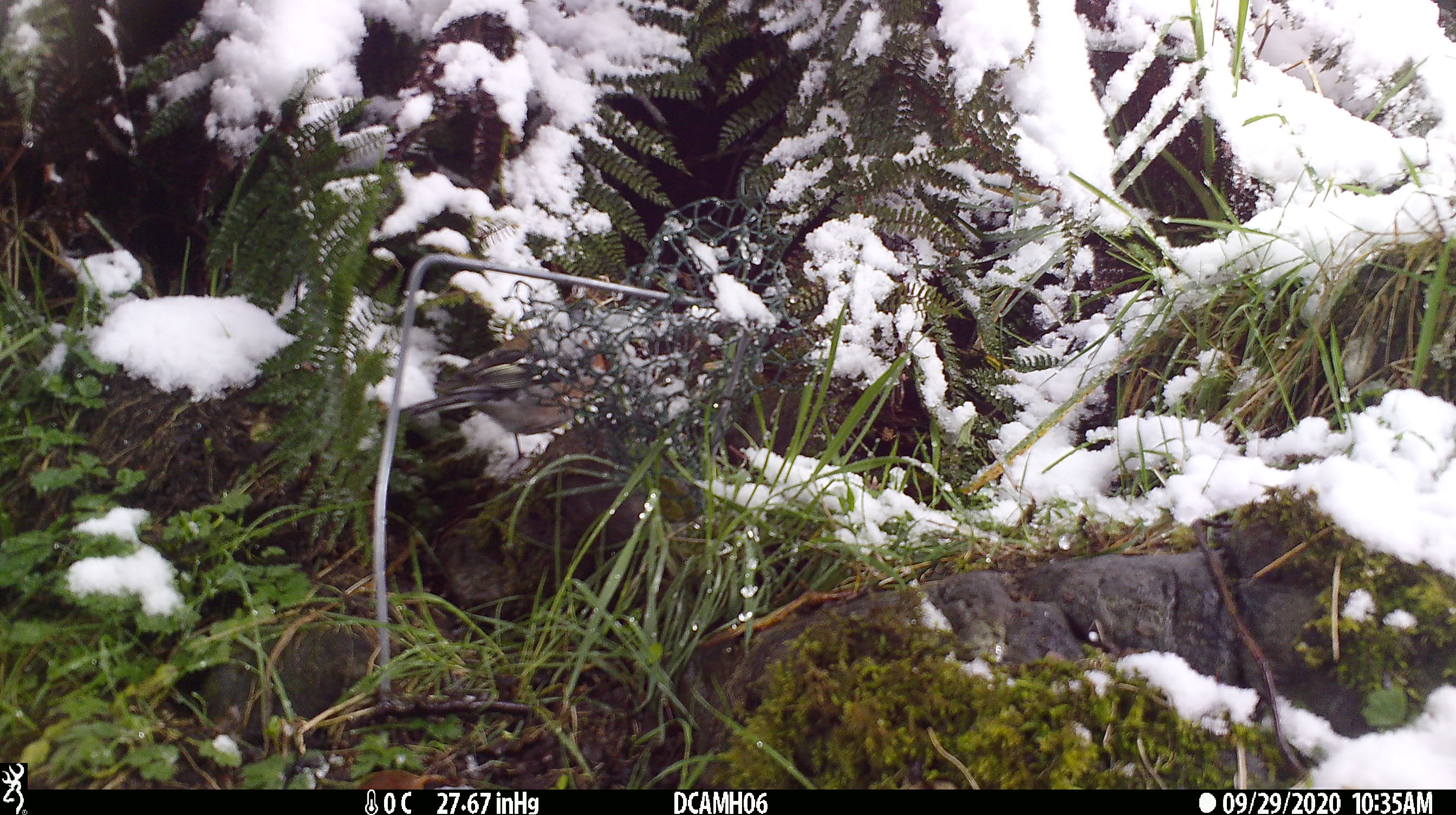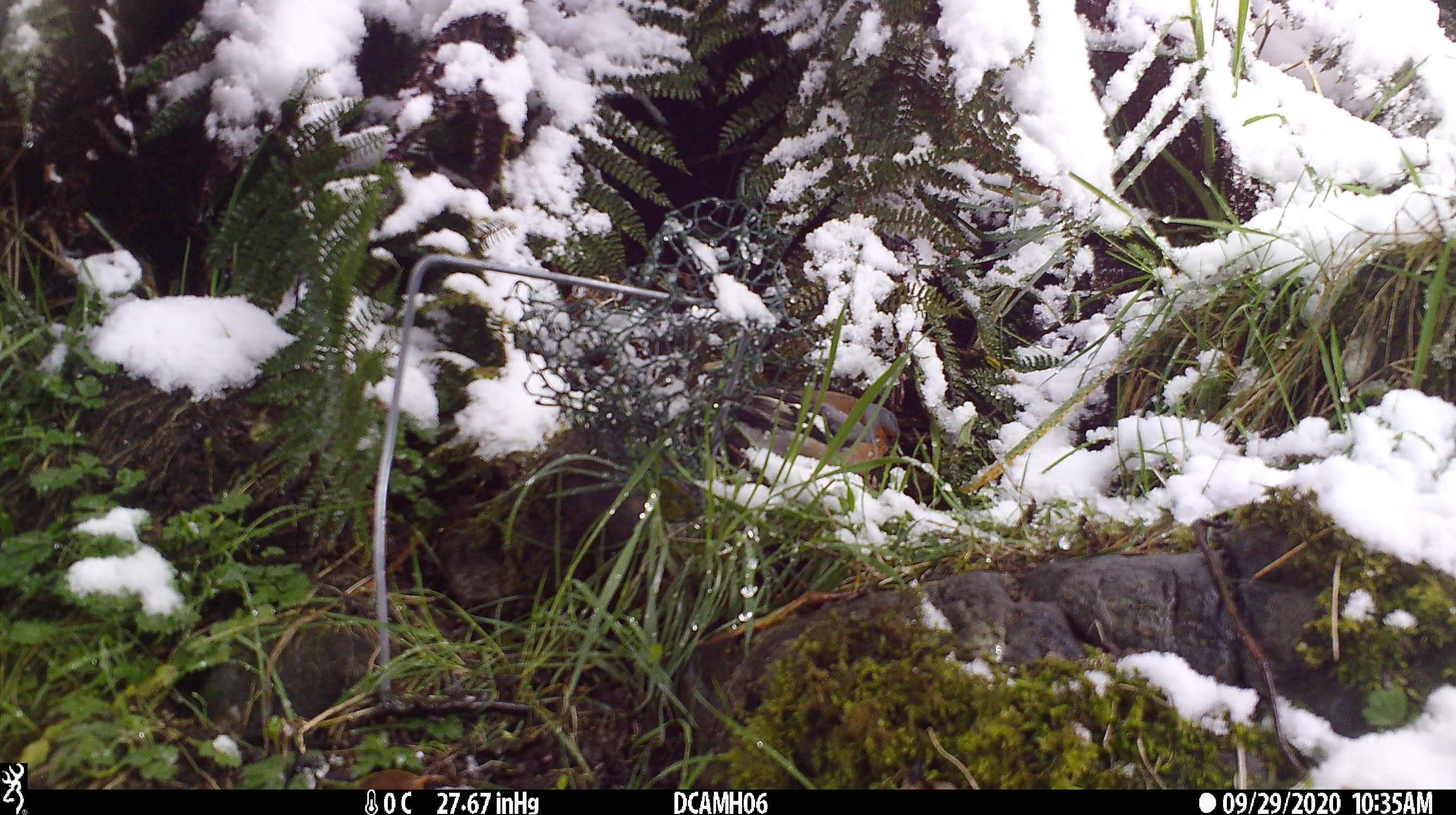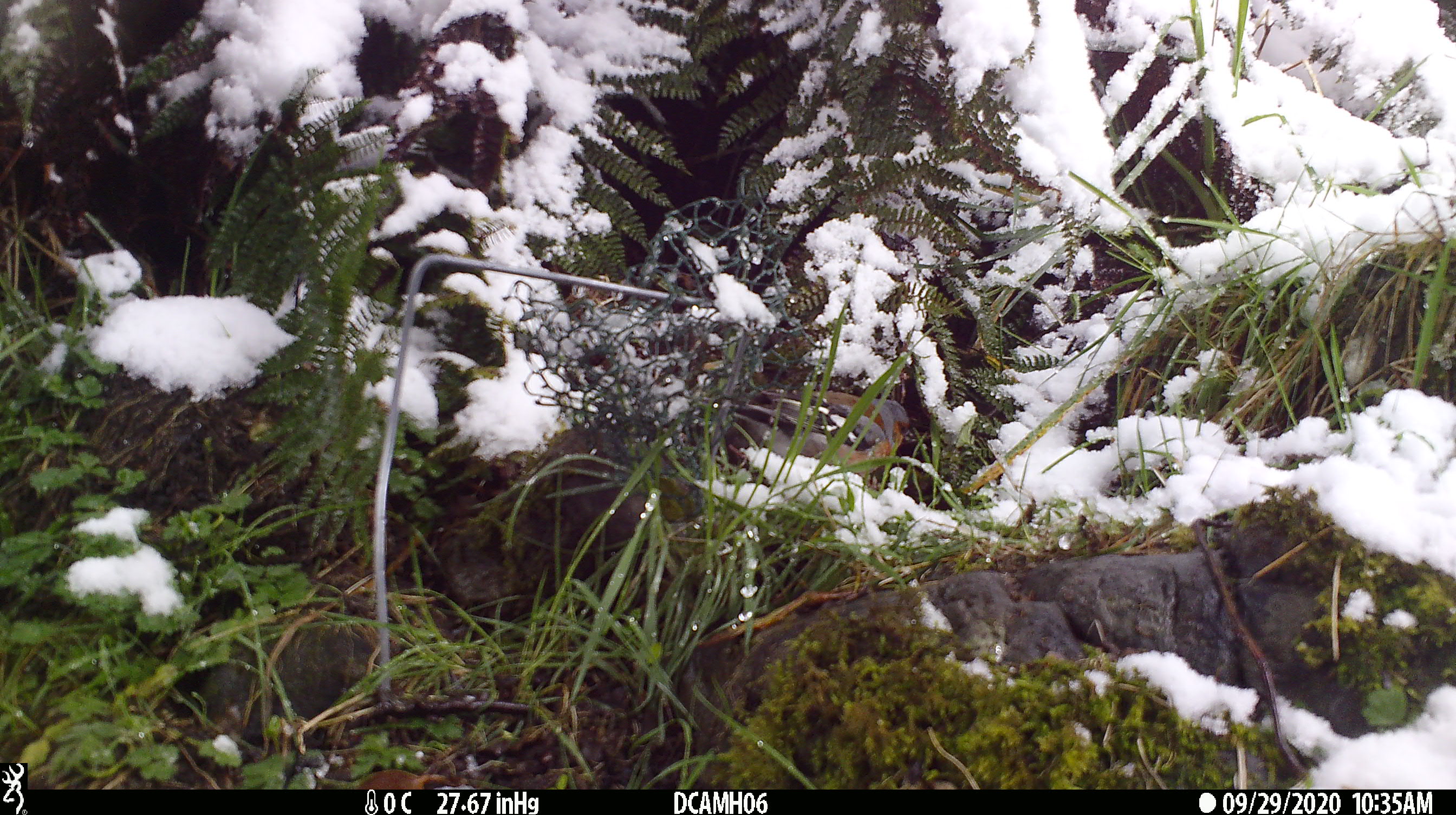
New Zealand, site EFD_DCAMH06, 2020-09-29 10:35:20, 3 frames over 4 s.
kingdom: Animalia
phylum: Chordata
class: Aves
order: Passeriformes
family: Fringillidae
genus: Fringilla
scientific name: Fringilla coelebs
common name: common chaffinch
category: chaffinch